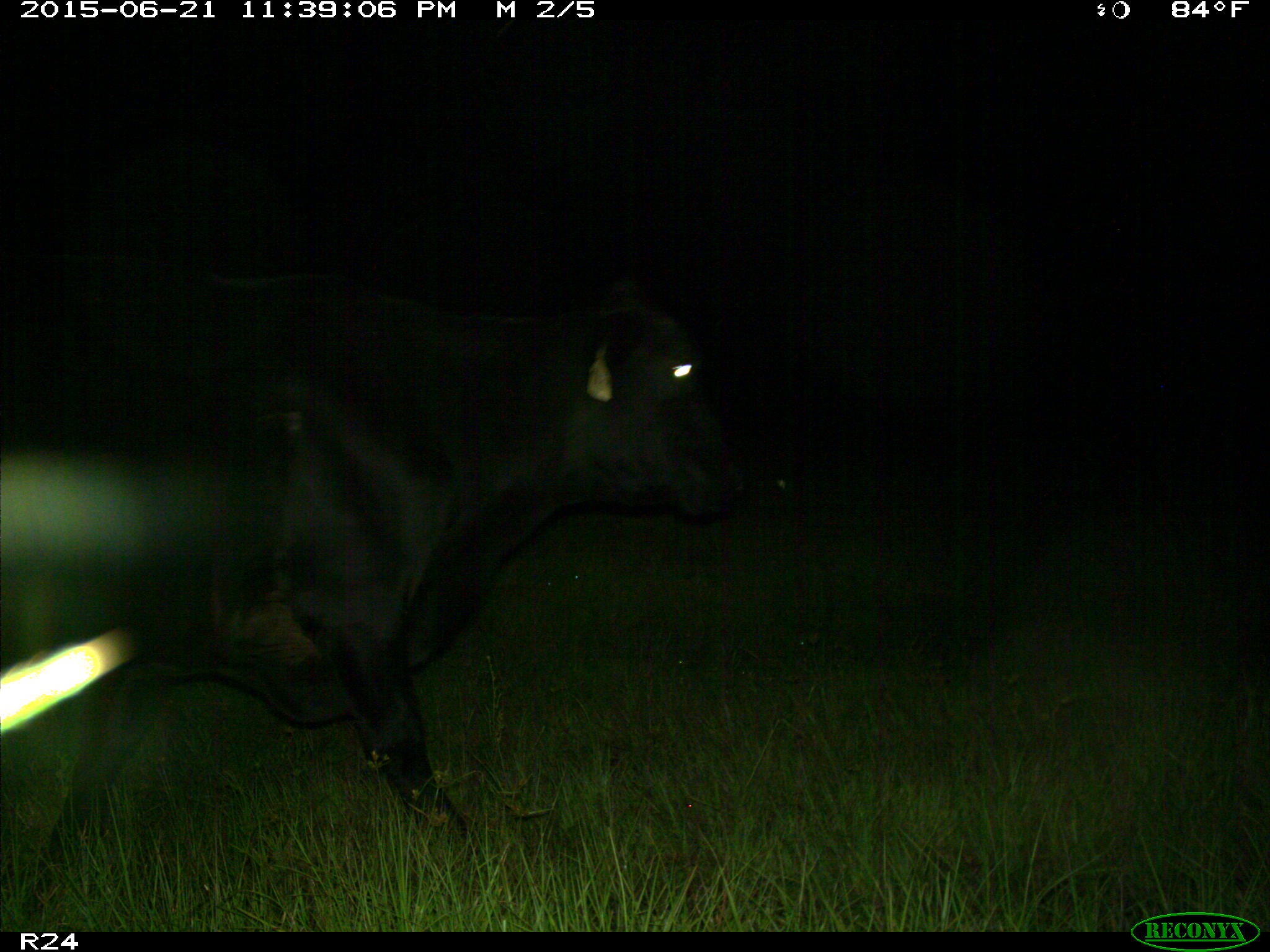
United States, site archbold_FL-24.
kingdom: Animalia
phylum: Chordata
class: Mammalia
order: Artiodactyla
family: Bovidae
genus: Bos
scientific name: Bos taurus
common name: domestic cow